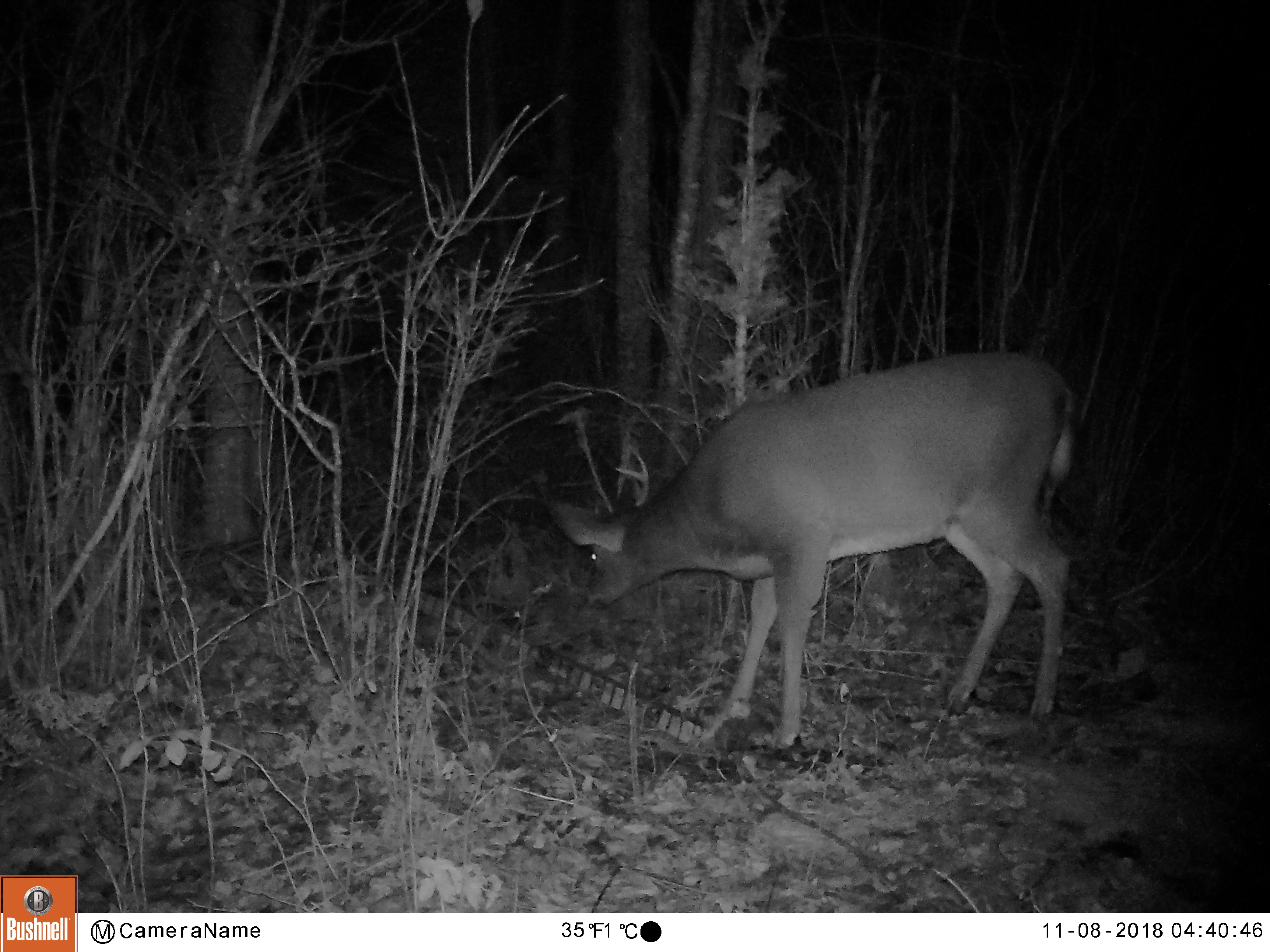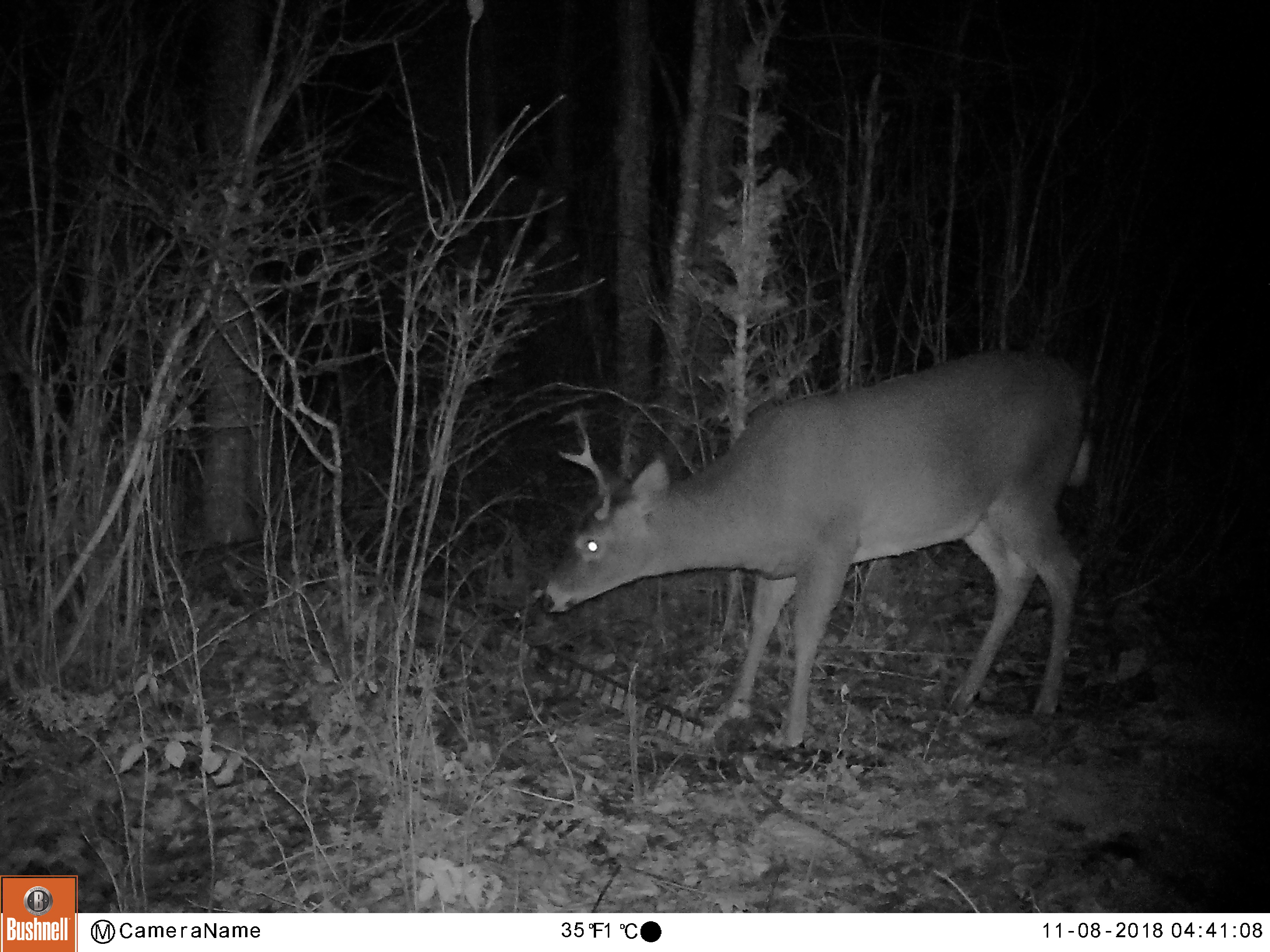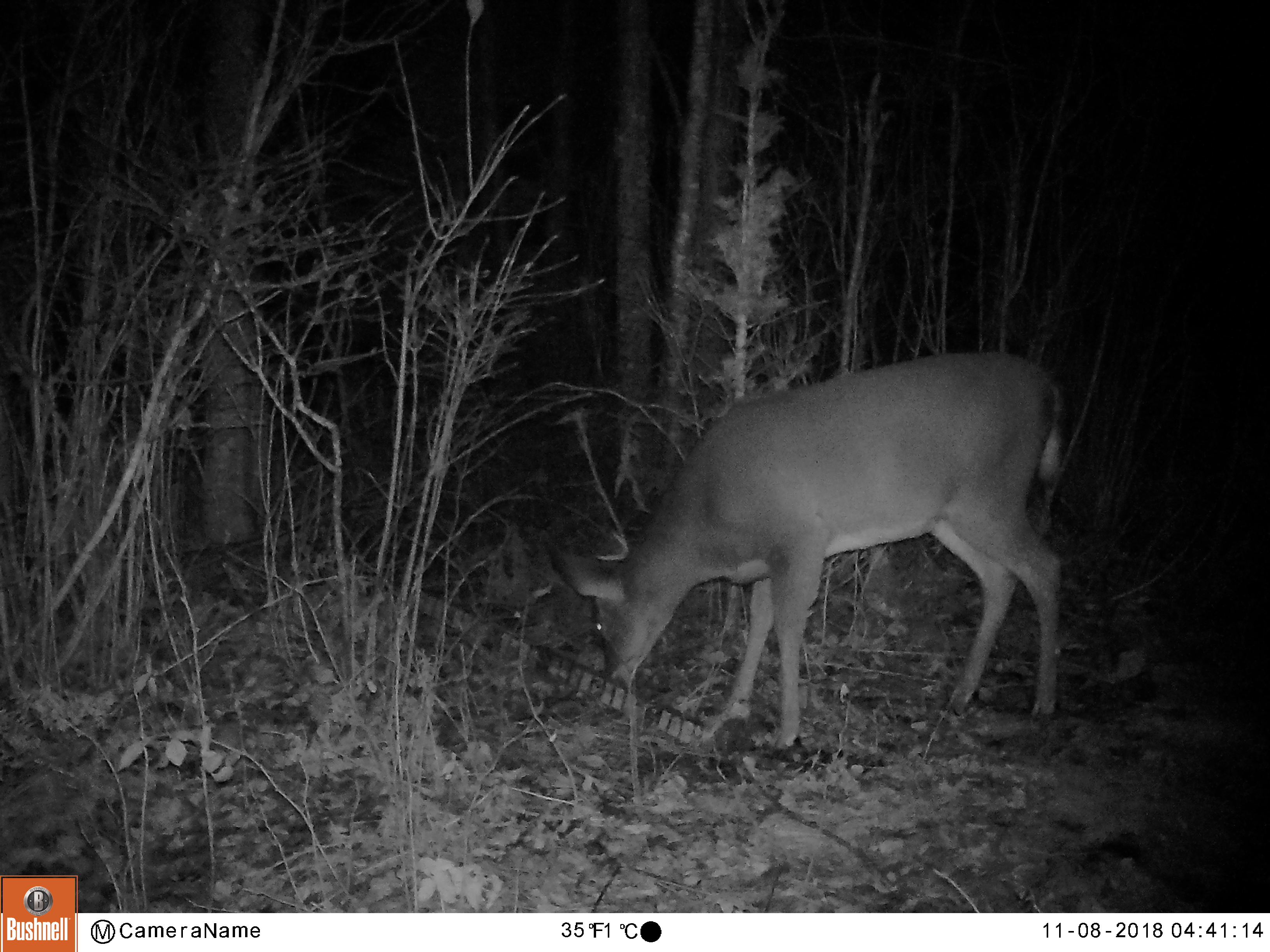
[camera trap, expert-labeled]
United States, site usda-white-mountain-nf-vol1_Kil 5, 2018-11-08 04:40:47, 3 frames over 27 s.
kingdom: Animalia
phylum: Chordata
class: Mammalia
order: Artiodactyla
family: Cervidae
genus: Odocoileus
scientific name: Odocoileus virginianus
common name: white-tailed deer